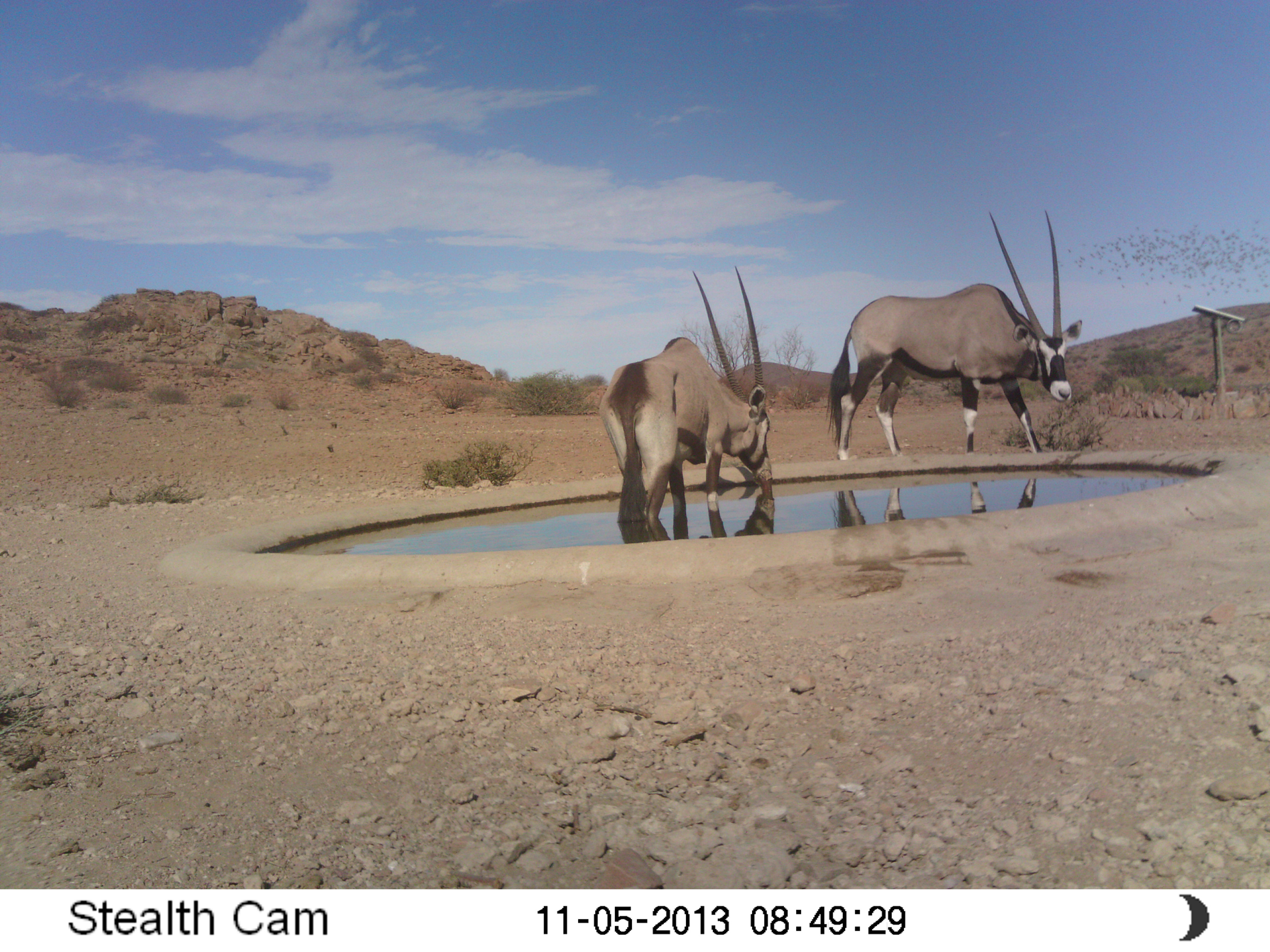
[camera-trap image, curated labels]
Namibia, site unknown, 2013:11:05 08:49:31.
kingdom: Animalia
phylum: Chordata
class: Mammalia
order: Artiodactyla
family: Bovidae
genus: Oryx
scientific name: Oryx gazella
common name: gemsbok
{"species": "Oryx gazella (gemsbok)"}